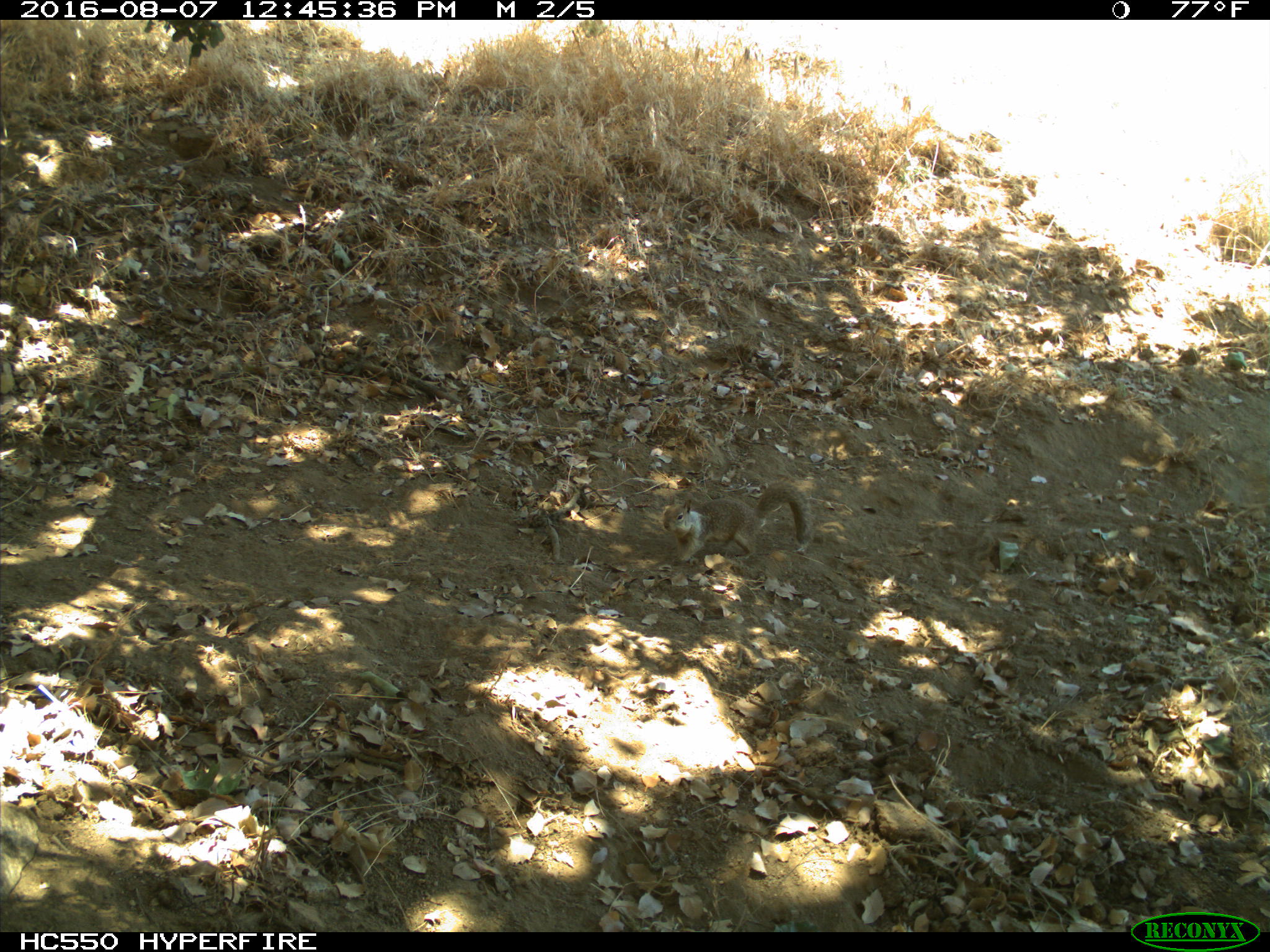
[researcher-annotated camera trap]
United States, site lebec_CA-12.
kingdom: Animalia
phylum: Chordata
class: Mammalia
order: Rodentia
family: Sciuridae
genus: Otospermophilus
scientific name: Otospermophilus beecheyi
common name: california ground squirrel